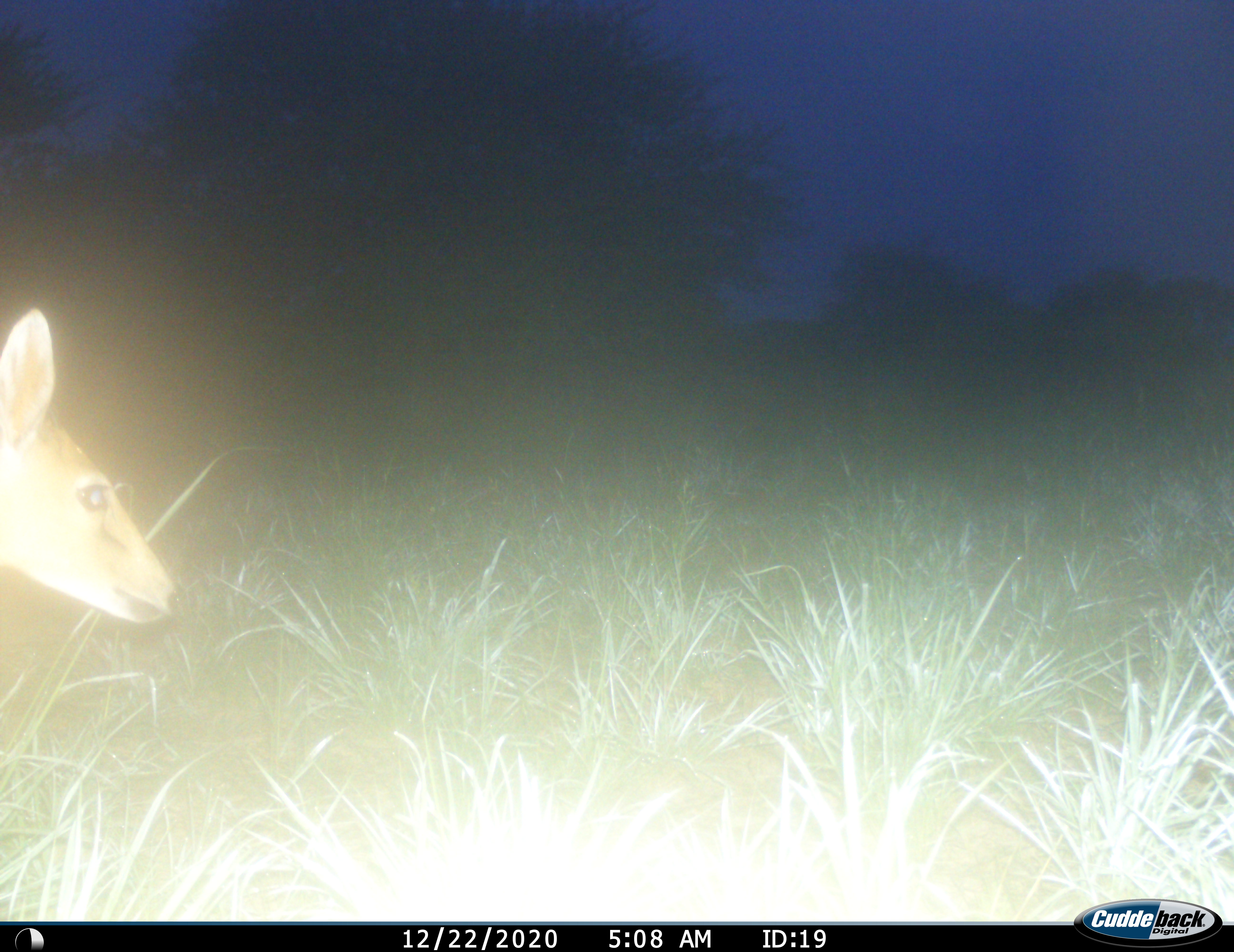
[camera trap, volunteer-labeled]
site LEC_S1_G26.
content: unidentified animal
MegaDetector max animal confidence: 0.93